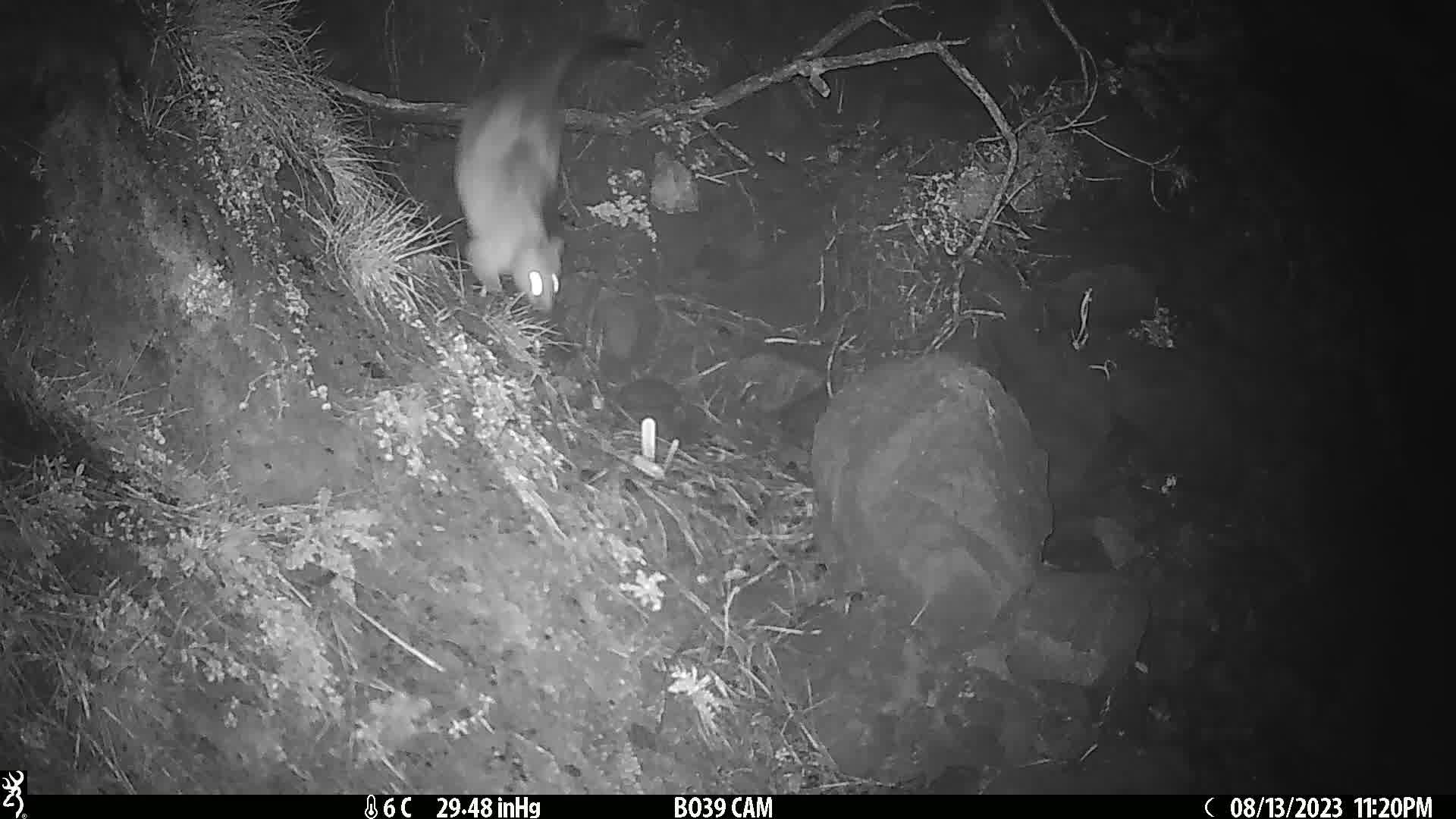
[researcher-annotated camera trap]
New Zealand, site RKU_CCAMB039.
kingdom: Animalia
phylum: Chordata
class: Mammalia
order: Diprotodontia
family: Phalangeridae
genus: Trichosurus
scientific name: Trichosurus vulpecula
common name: common brushtail possum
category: possum